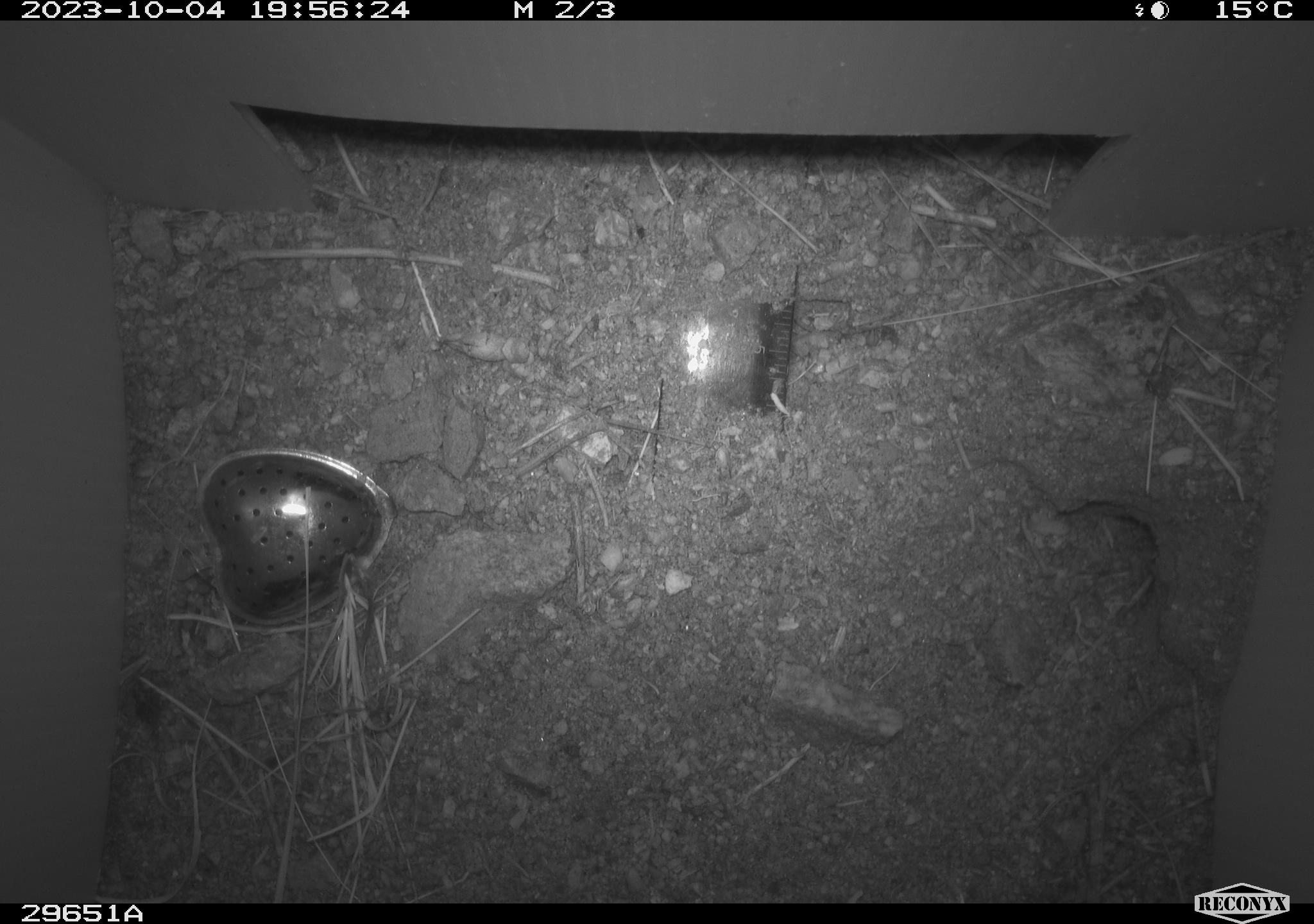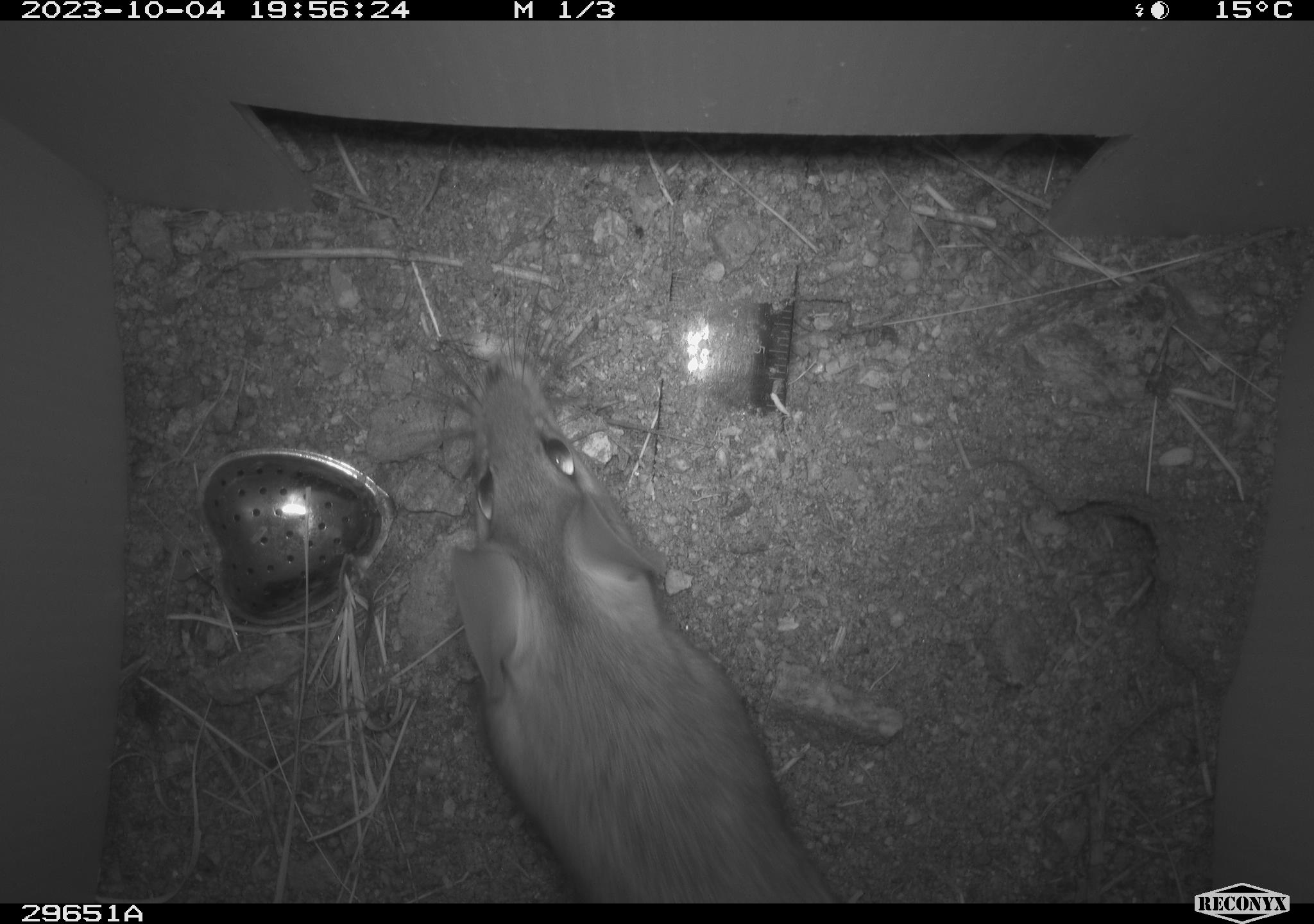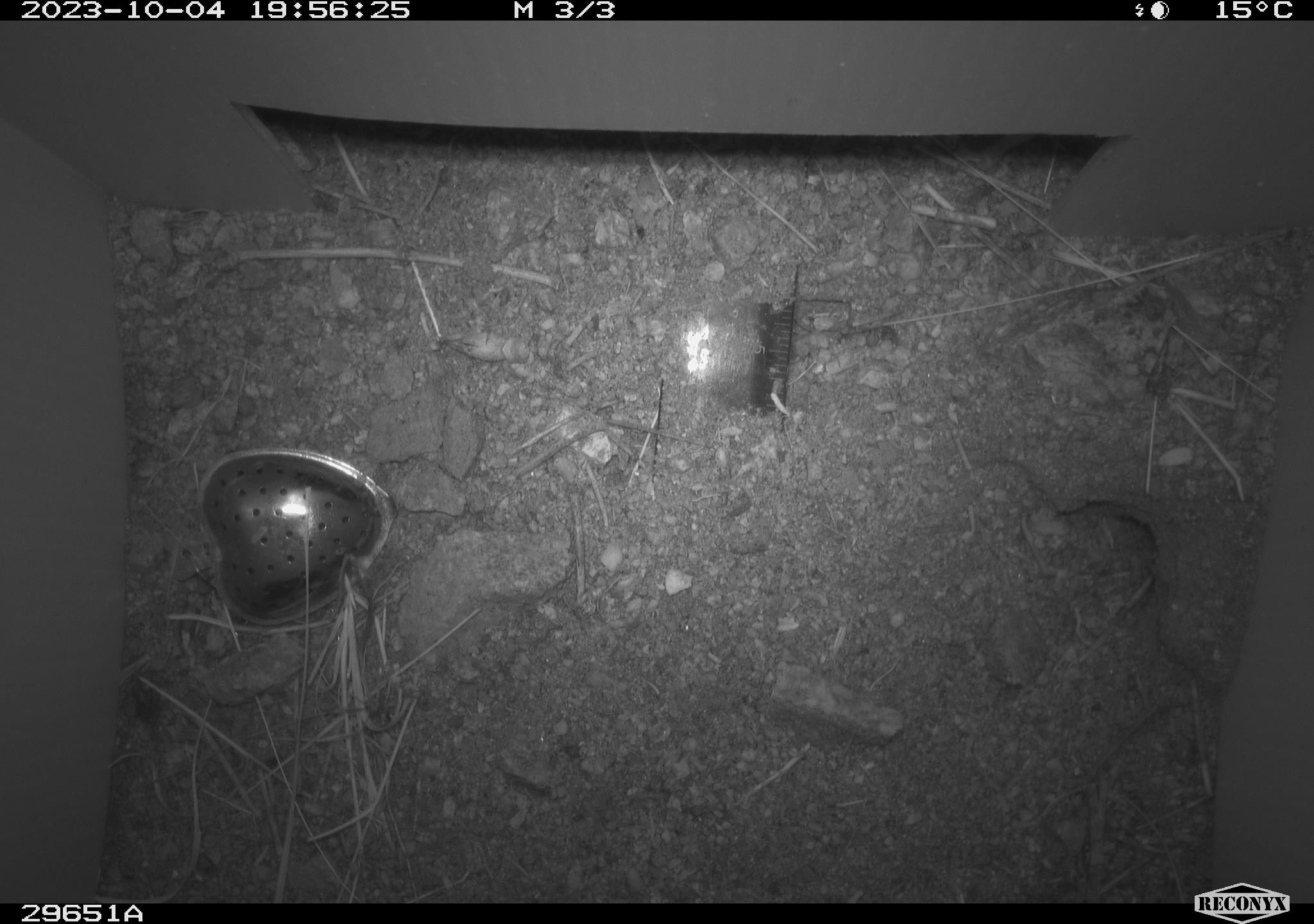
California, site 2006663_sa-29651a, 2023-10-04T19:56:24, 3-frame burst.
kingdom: Animalia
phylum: Chordata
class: Mammalia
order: Rodentia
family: Cricetidae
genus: Neotoma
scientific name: Neotoma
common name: pack rat or woodrat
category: neotoma species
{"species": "neotoma species (pack rat or woodrat) (Neotoma)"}